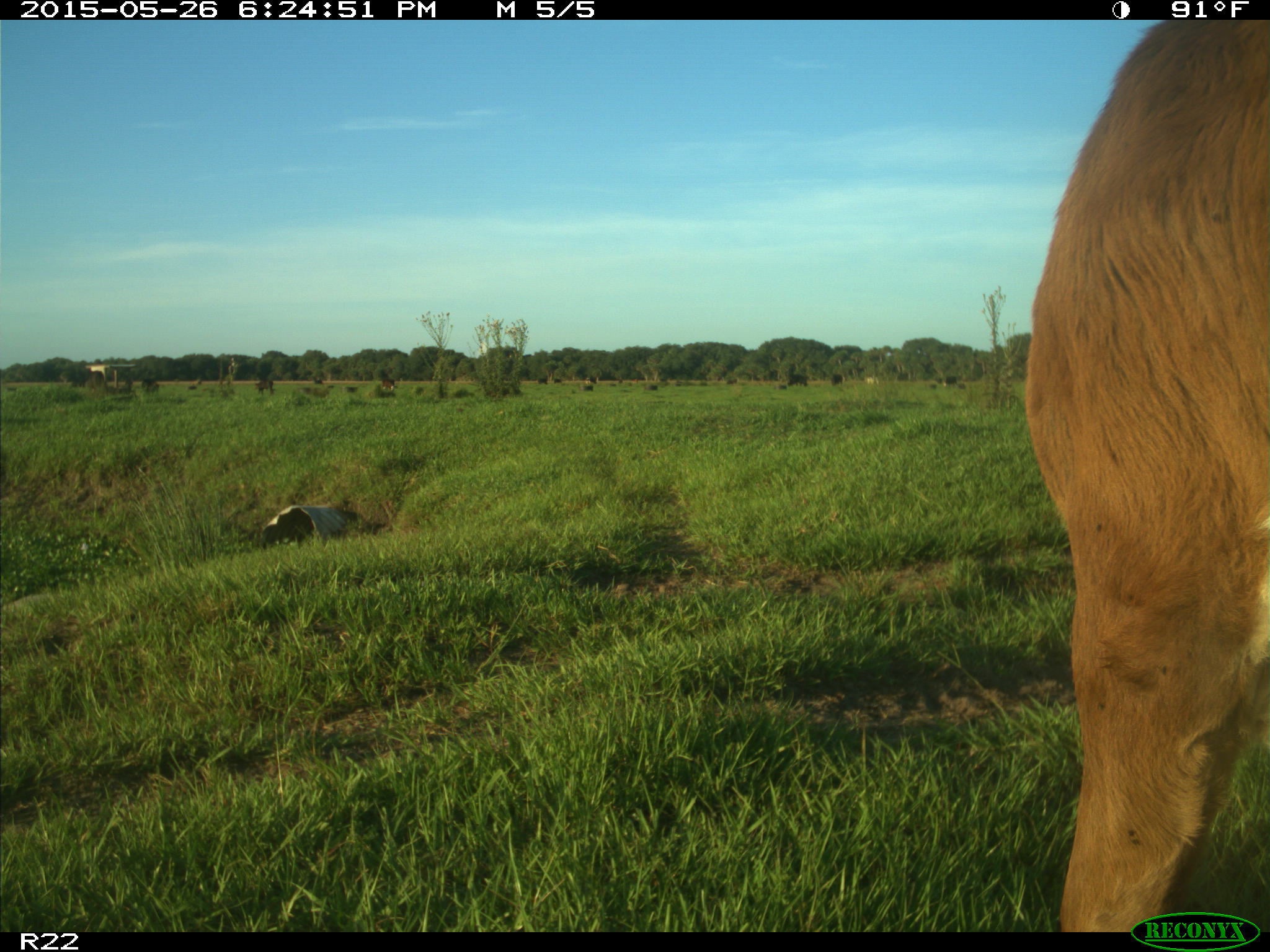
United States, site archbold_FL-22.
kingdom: Animalia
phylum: Chordata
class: Mammalia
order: Artiodactyla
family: Bovidae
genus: Bos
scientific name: Bos taurus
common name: domestic cow